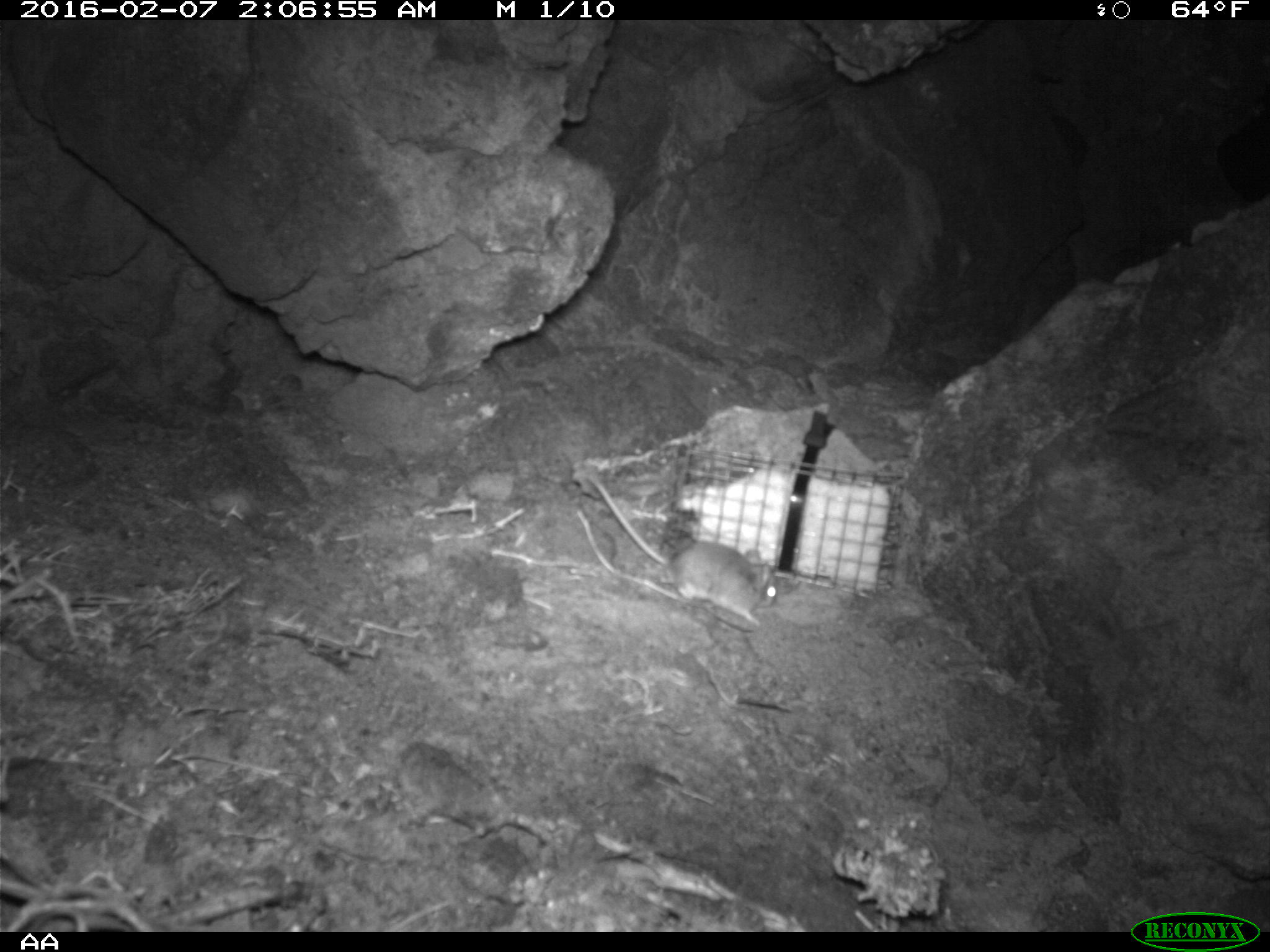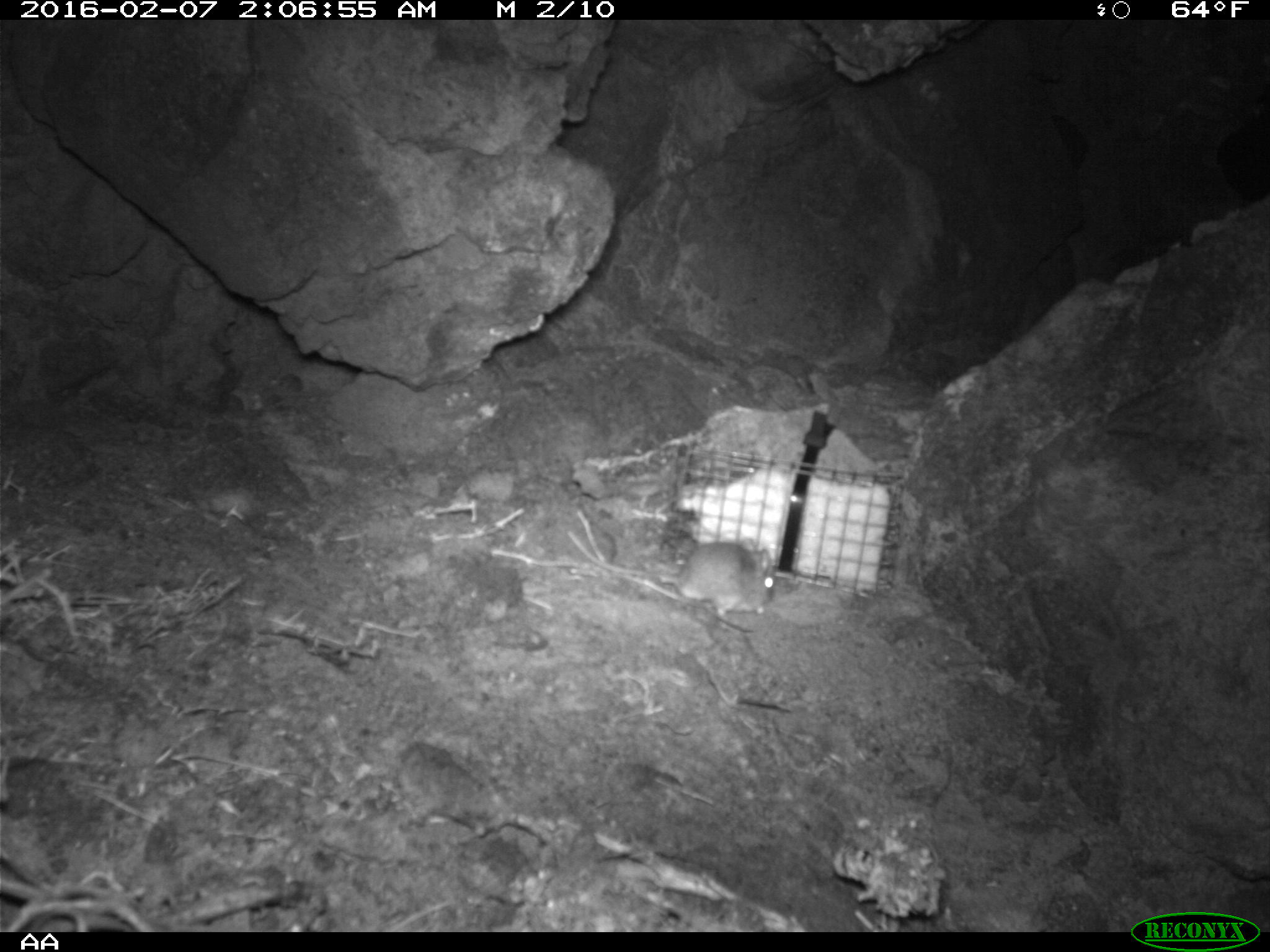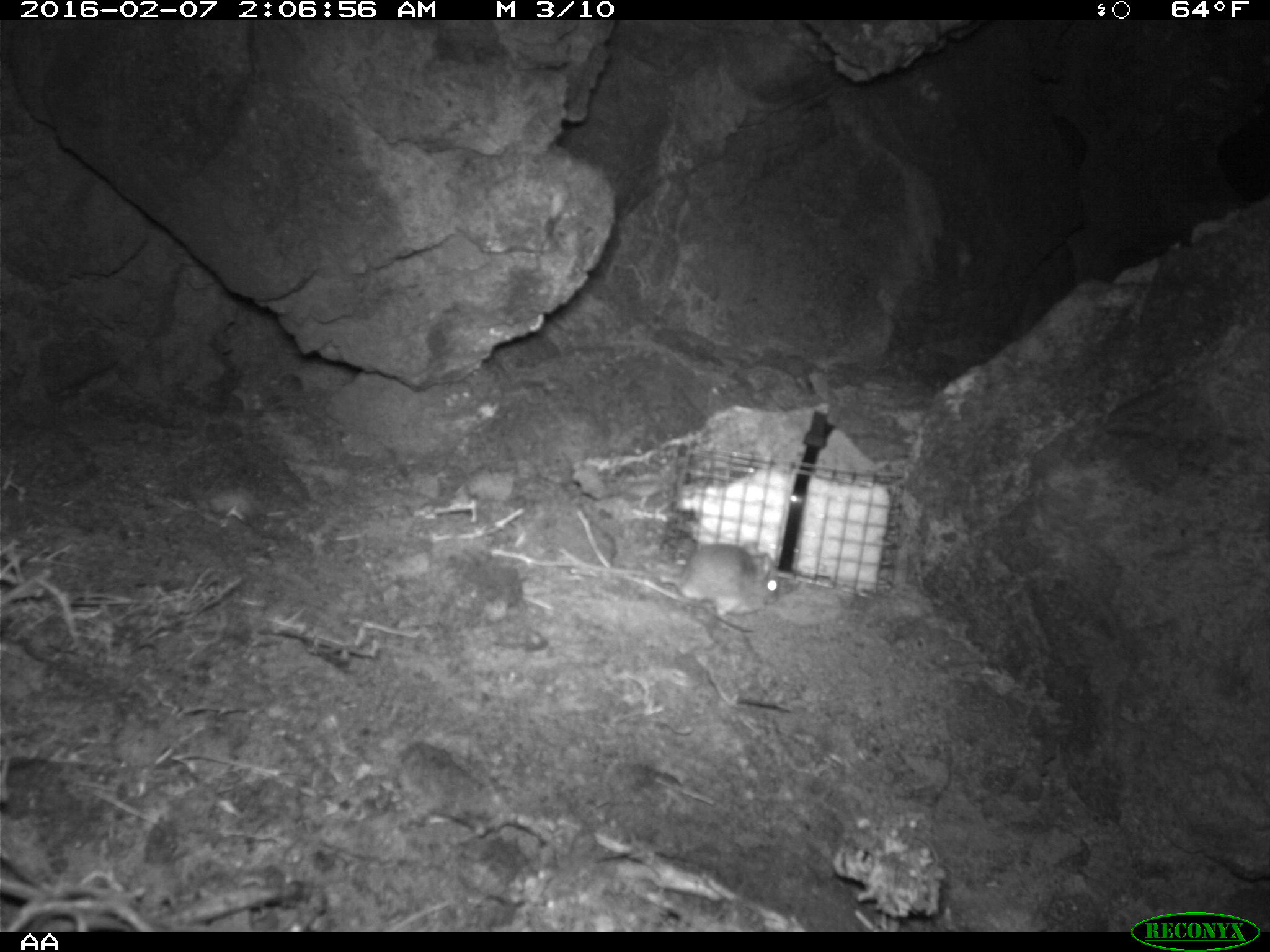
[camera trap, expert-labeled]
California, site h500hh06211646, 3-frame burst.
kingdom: Animalia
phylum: Chordata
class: Mammalia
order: Rodentia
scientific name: Rodentia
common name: rodent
Rodent (Rodentia).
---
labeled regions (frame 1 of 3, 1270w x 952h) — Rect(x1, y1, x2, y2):
rodent: Rect(588, 472, 776, 622)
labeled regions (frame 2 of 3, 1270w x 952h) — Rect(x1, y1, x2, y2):
rodent: Rect(567, 527, 775, 619)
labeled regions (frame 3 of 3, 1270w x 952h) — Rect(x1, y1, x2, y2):
rodent: Rect(519, 539, 782, 630)